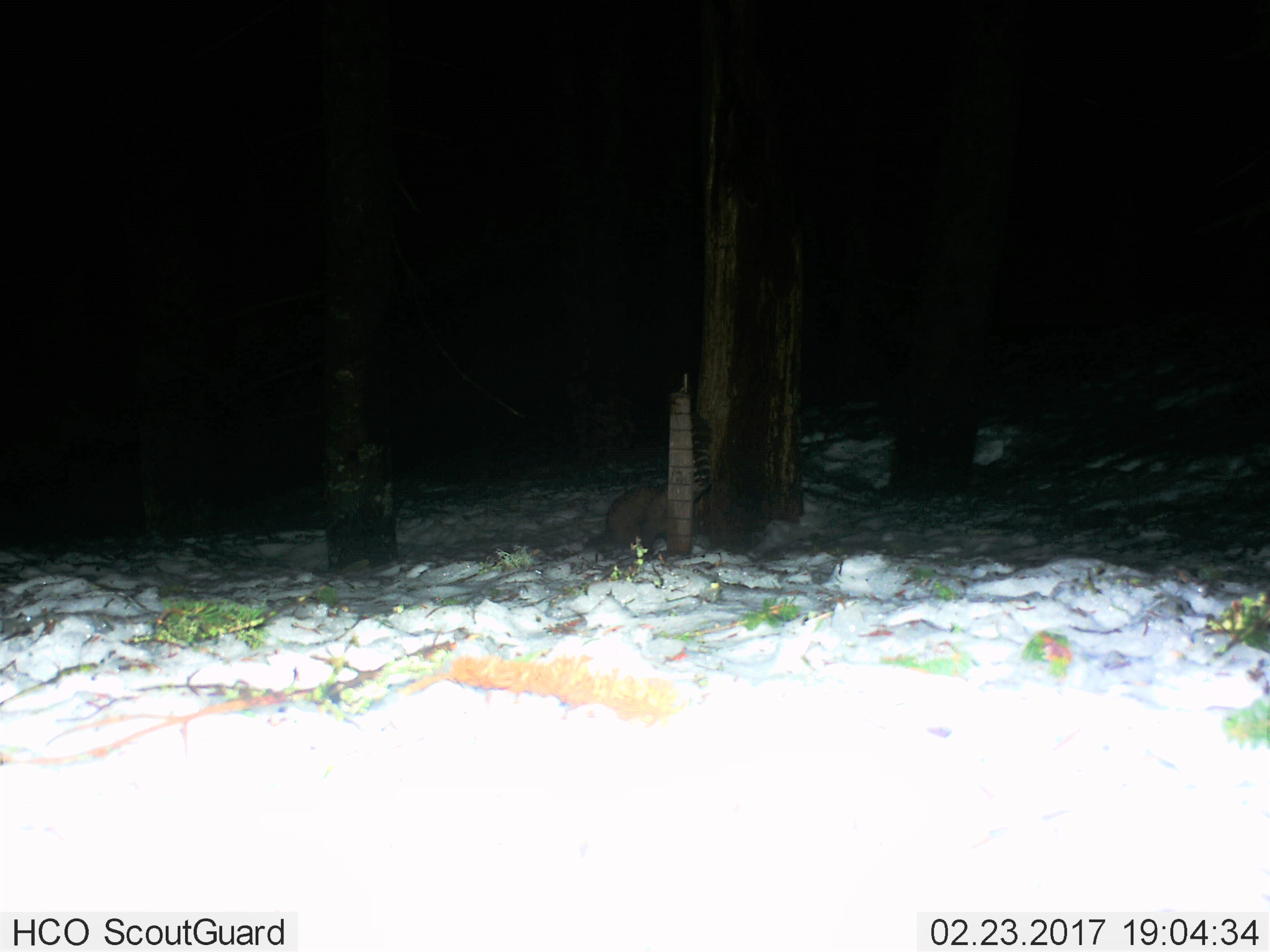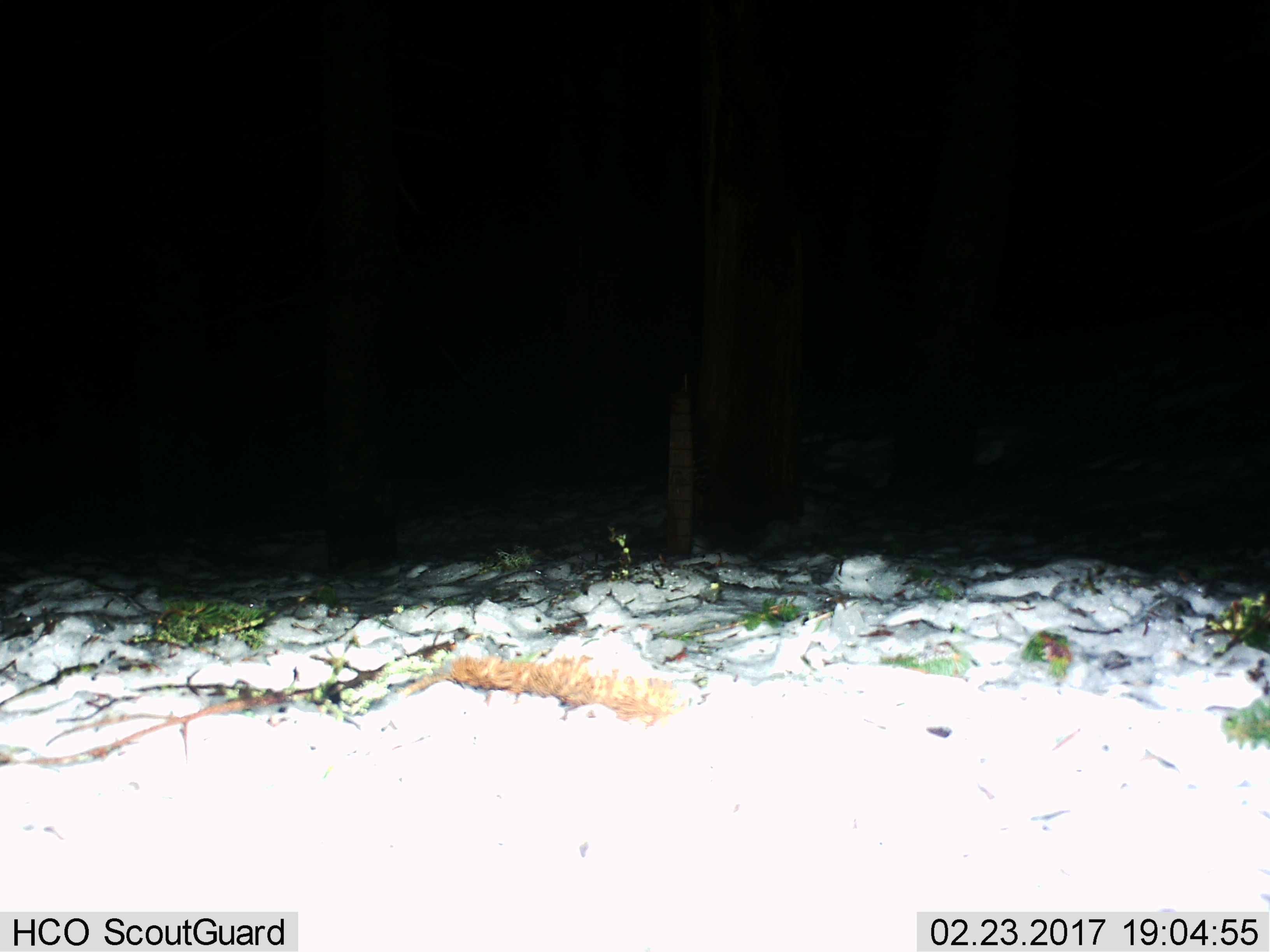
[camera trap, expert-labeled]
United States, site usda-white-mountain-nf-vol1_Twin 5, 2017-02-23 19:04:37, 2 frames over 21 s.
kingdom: Animalia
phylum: Chordata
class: Mammalia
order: Carnivora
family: Mustelidae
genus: Martes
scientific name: Martes americana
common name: american marten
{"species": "american marten (Martes americana)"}